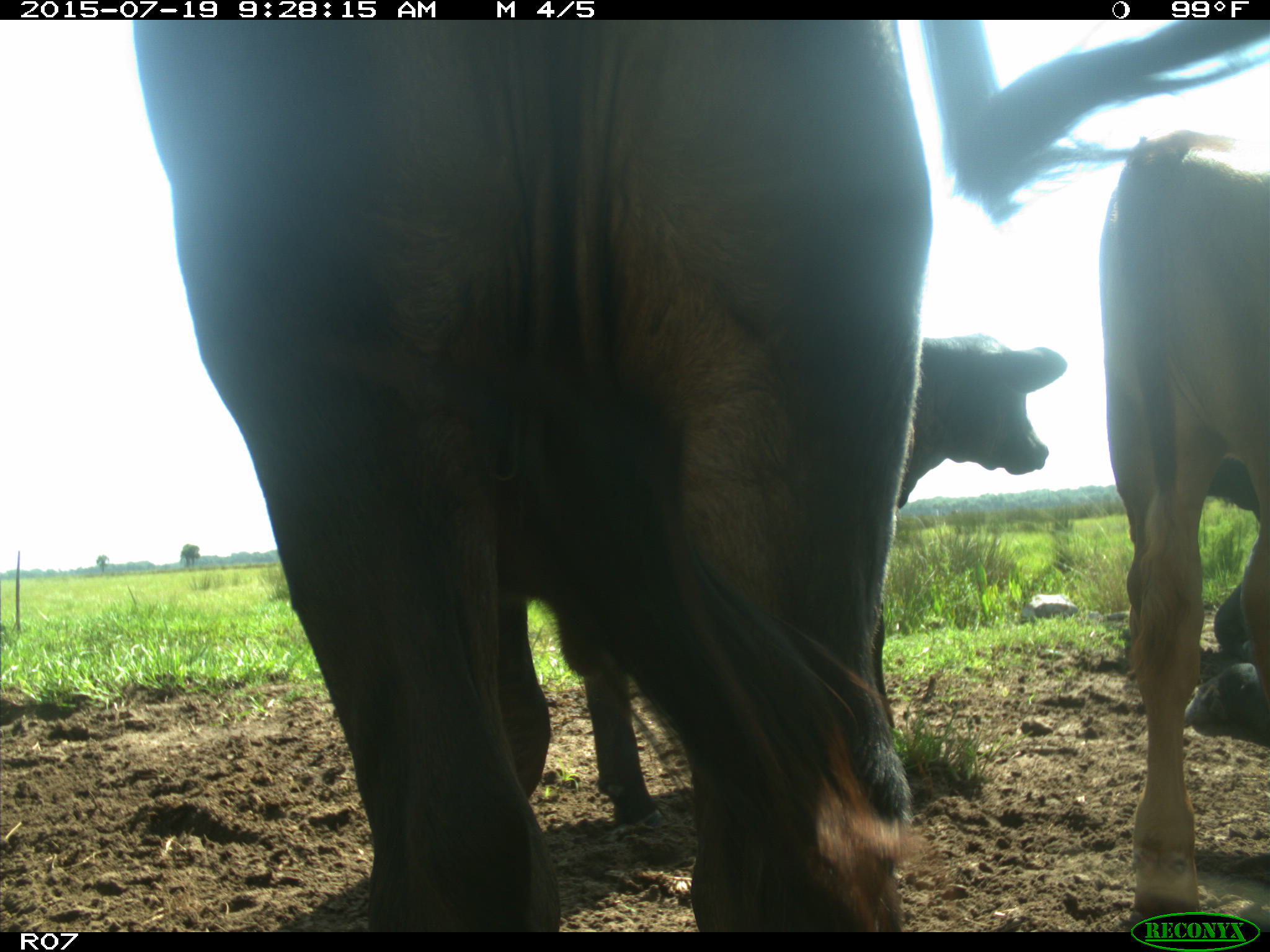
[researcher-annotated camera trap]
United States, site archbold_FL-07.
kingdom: Animalia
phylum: Chordata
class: Mammalia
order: Artiodactyla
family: Bovidae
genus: Bos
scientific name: Bos taurus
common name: domestic cow